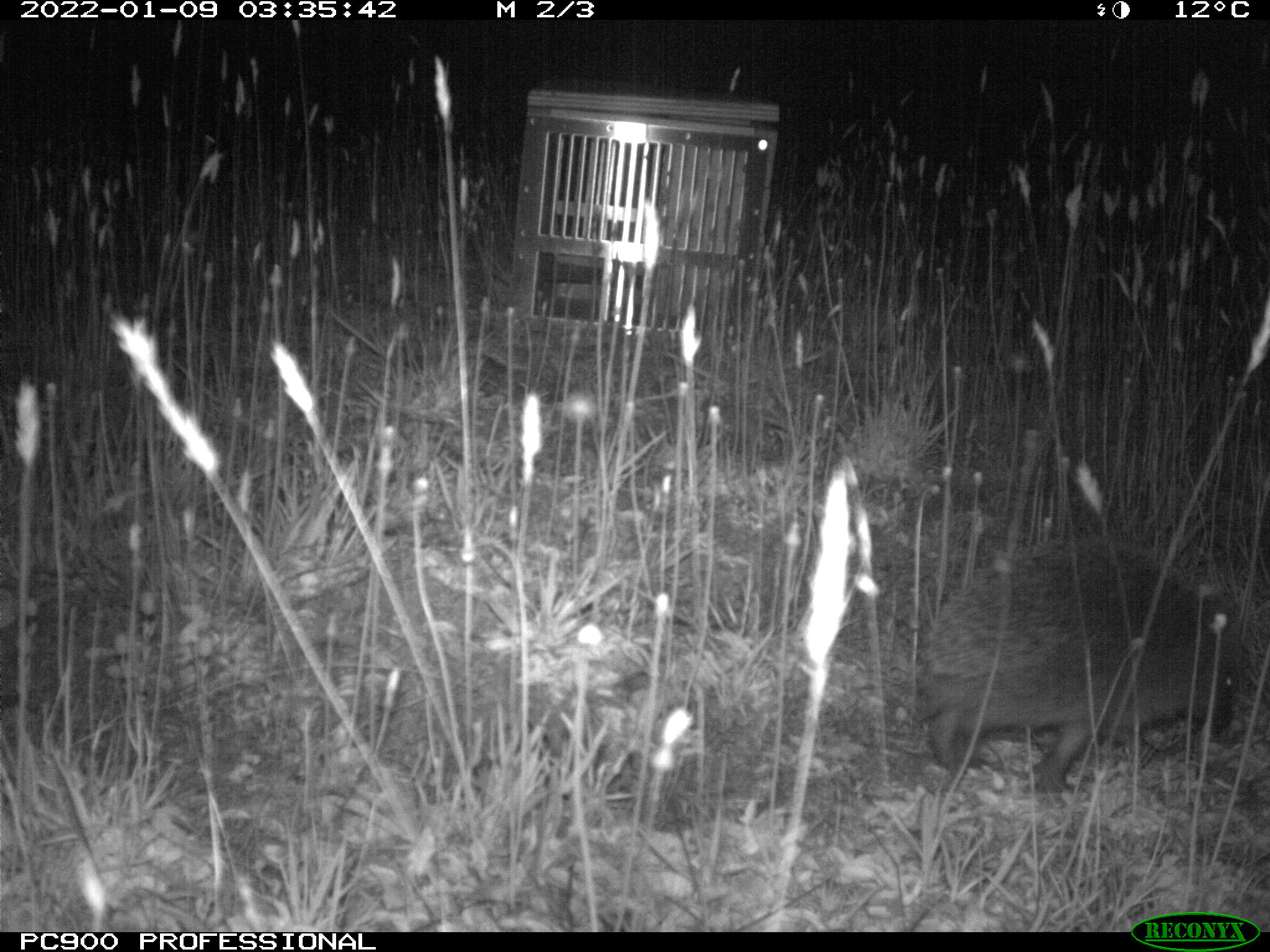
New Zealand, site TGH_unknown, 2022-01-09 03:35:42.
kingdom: Animalia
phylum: Chordata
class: Mammalia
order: Eulipotyphla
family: Erinaceidae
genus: Erinaceus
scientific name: Erinaceus europaeus europaeus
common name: european hedgehog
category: hedgehog